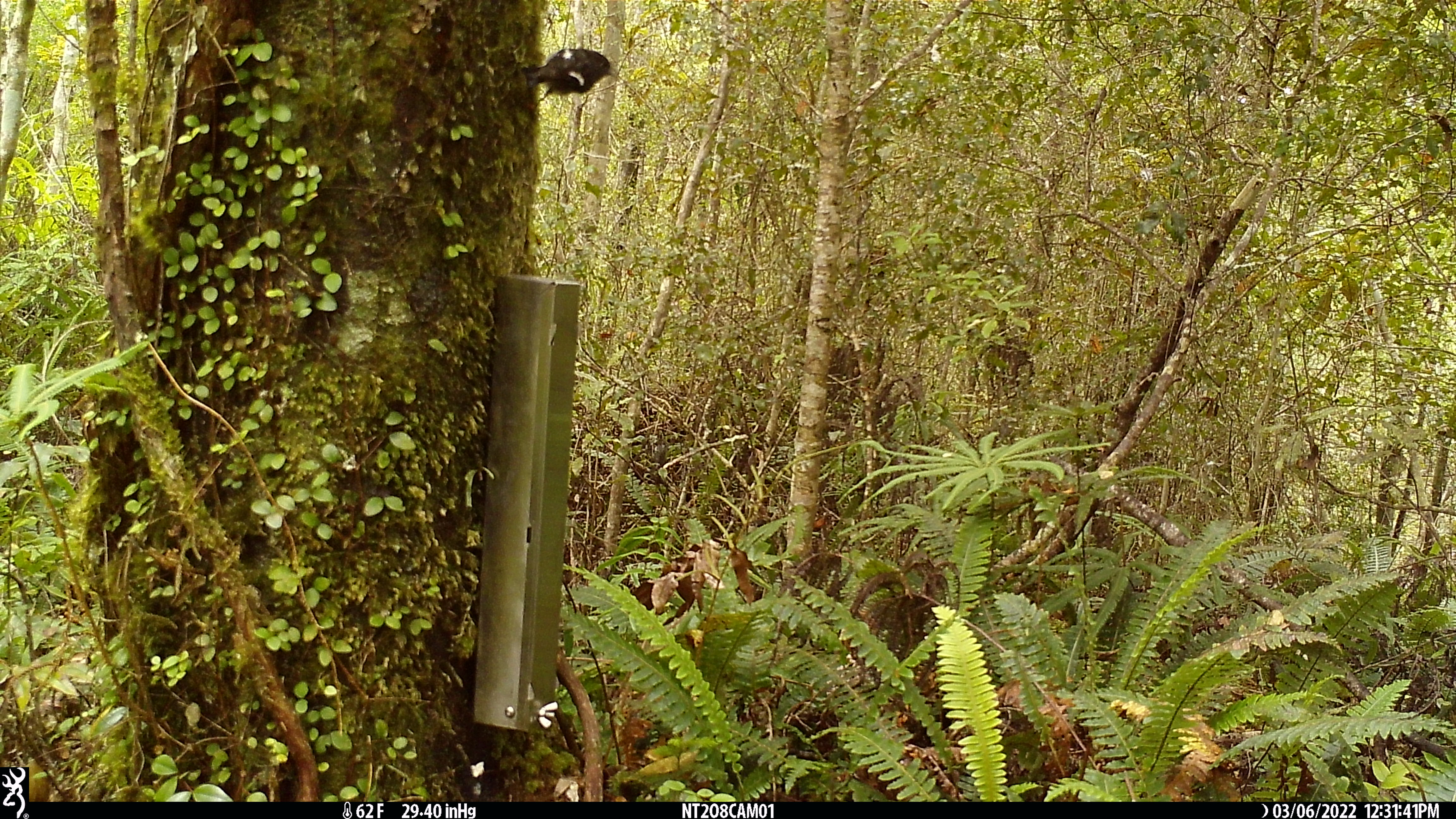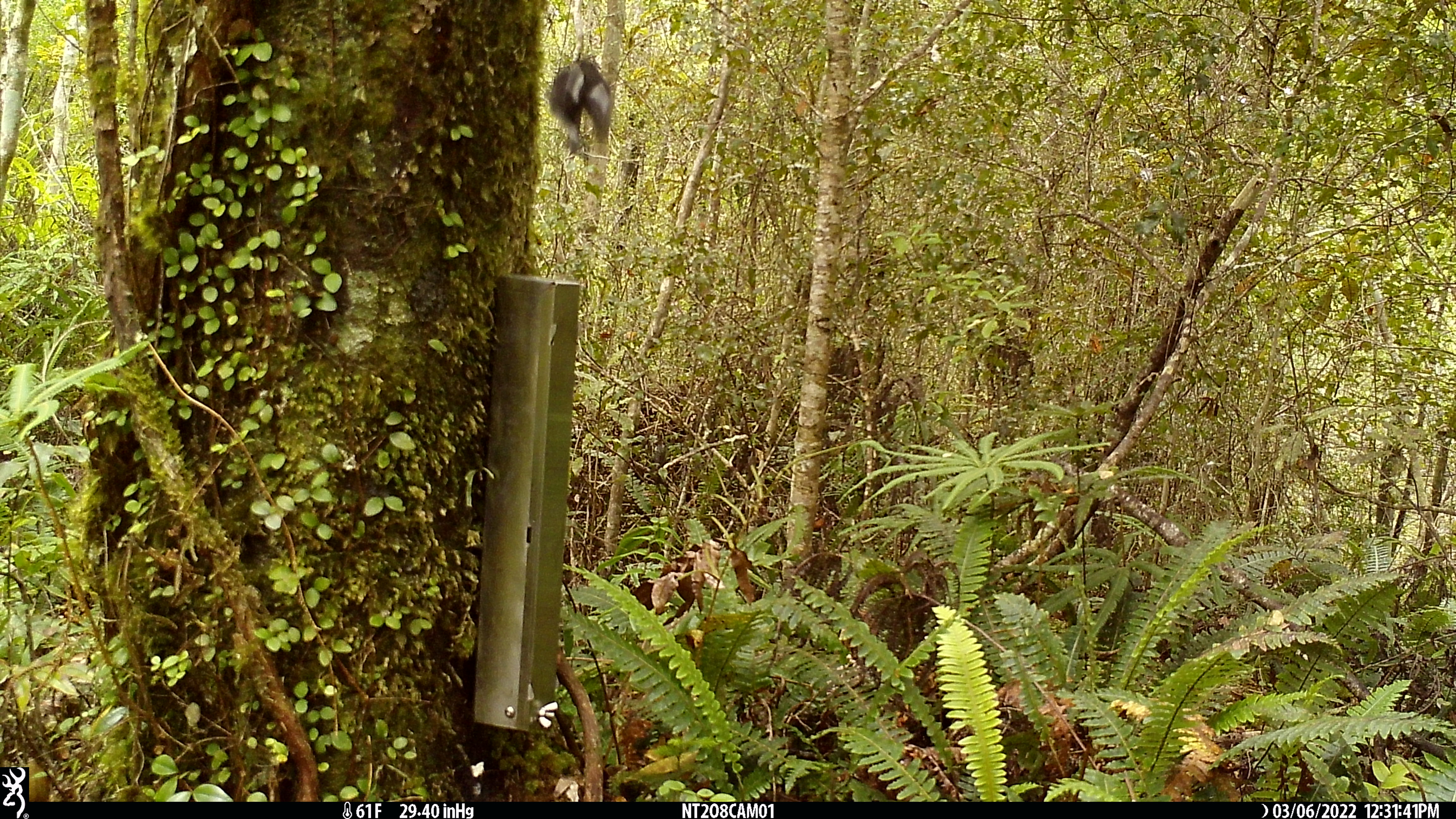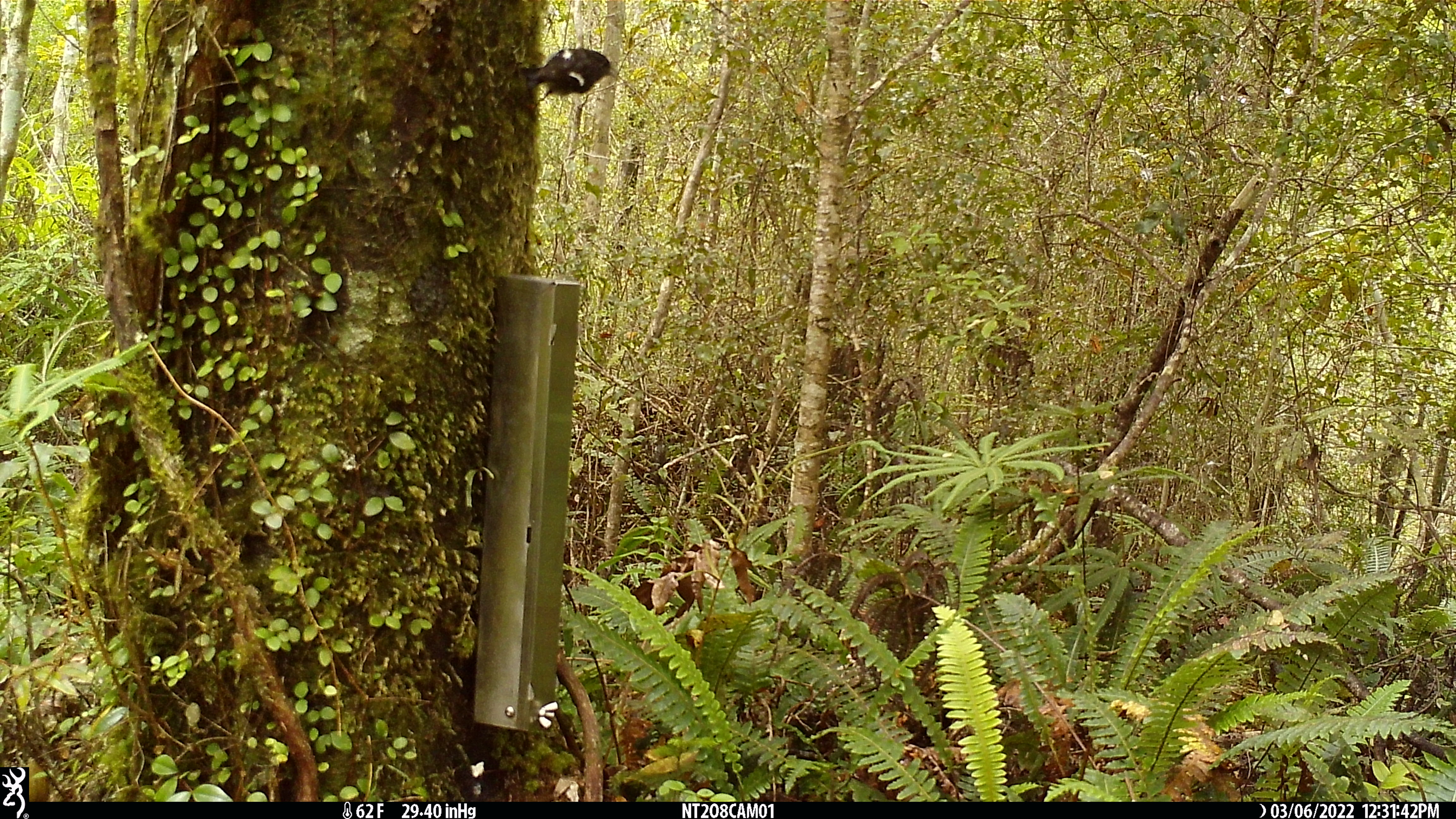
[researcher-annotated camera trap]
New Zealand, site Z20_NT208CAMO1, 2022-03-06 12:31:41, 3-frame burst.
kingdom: Animalia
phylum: Chordata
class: Aves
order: Passeriformes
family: Petroicidae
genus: Petroica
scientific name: Petroica macrocephala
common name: tomtit